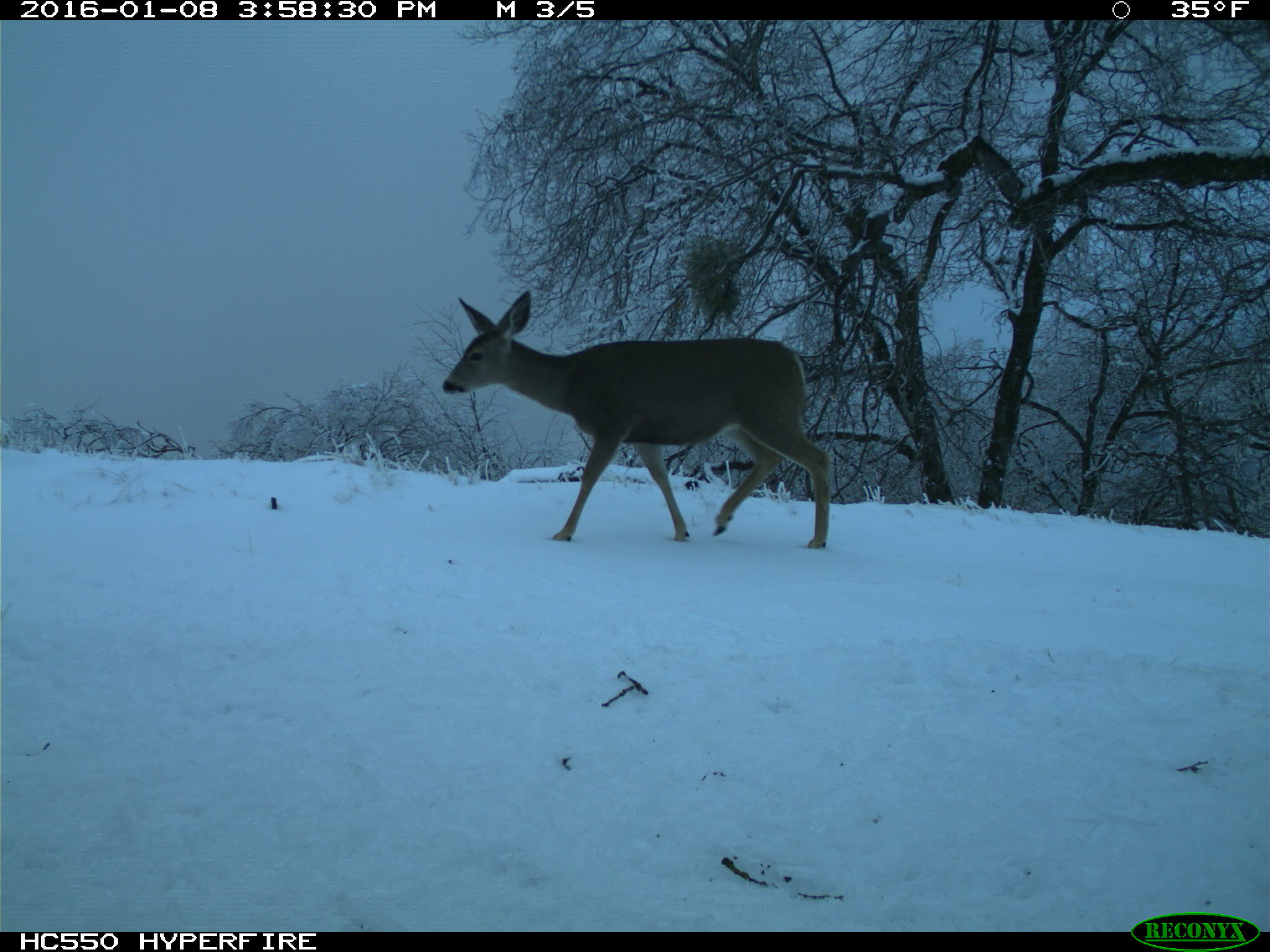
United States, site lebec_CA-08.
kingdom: Animalia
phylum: Chordata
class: Mammalia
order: Artiodactyla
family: Cervidae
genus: Odocoileus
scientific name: Odocoileus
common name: deer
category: unidentified deer